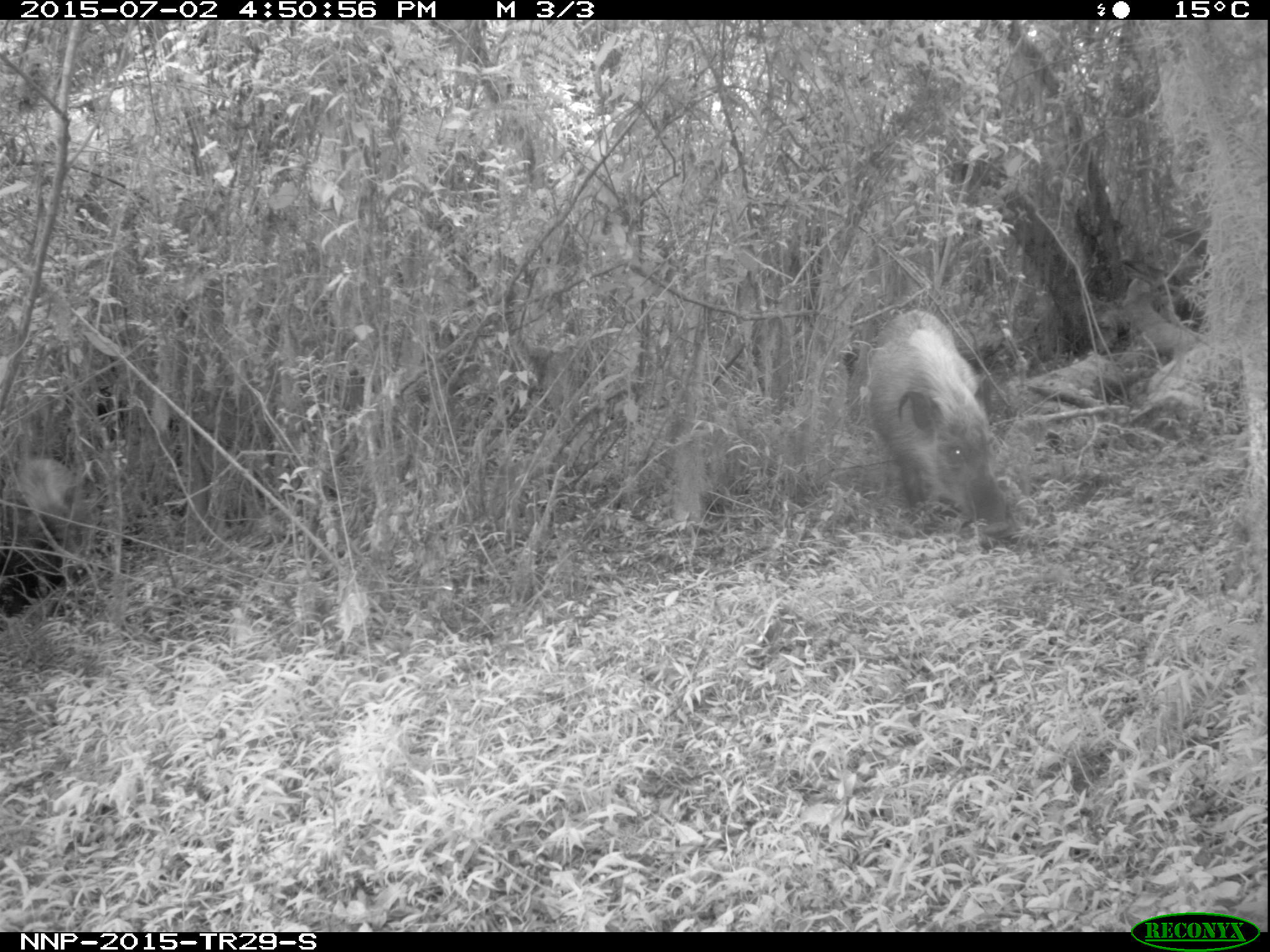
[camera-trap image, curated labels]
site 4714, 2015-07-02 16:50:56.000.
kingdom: Animalia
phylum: Chordata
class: Mammalia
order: Artiodactyla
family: Suidae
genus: Potamochoerus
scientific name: Potamochoerus larvatus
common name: bushpig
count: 2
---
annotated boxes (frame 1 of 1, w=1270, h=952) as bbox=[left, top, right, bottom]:
potamochoerus larvatus: bbox=[860, 309, 1007, 530]; bbox=[2, 457, 85, 575]